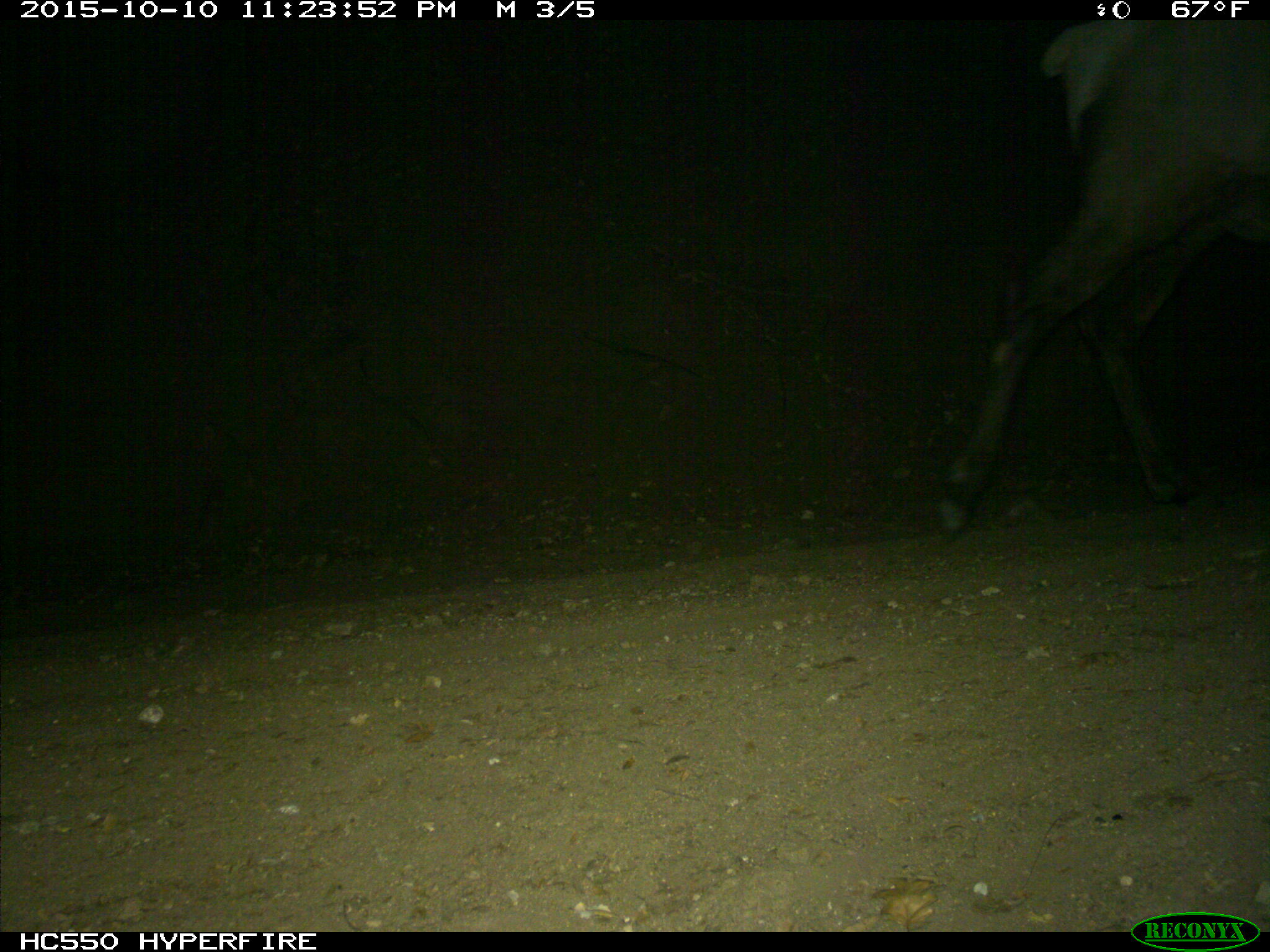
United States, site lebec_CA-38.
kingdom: Animalia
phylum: Chordata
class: Mammalia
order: Artiodactyla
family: Cervidae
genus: Cervus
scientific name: Cervus canadensis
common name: elk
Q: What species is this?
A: Cervus canadensis (elk).